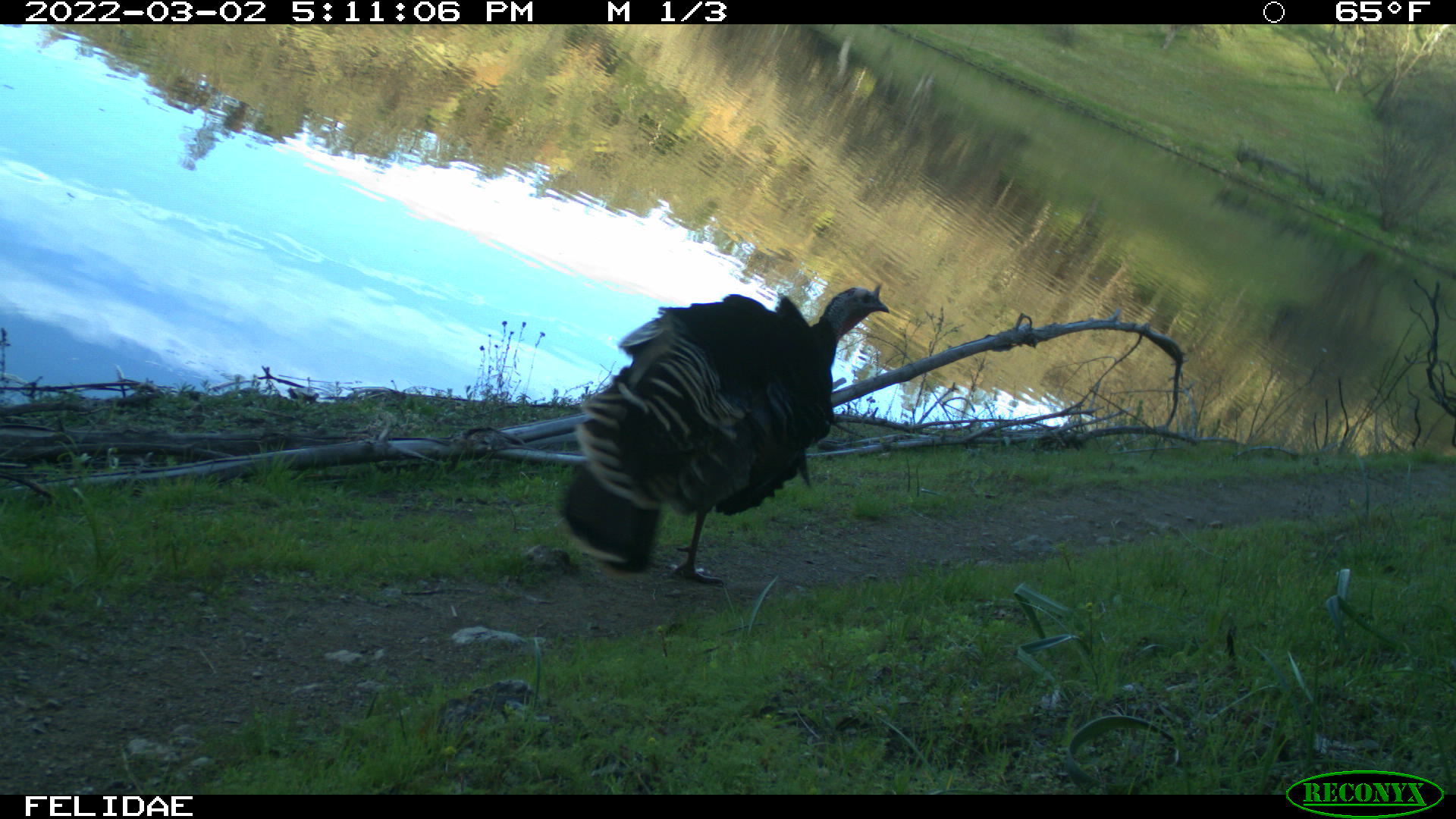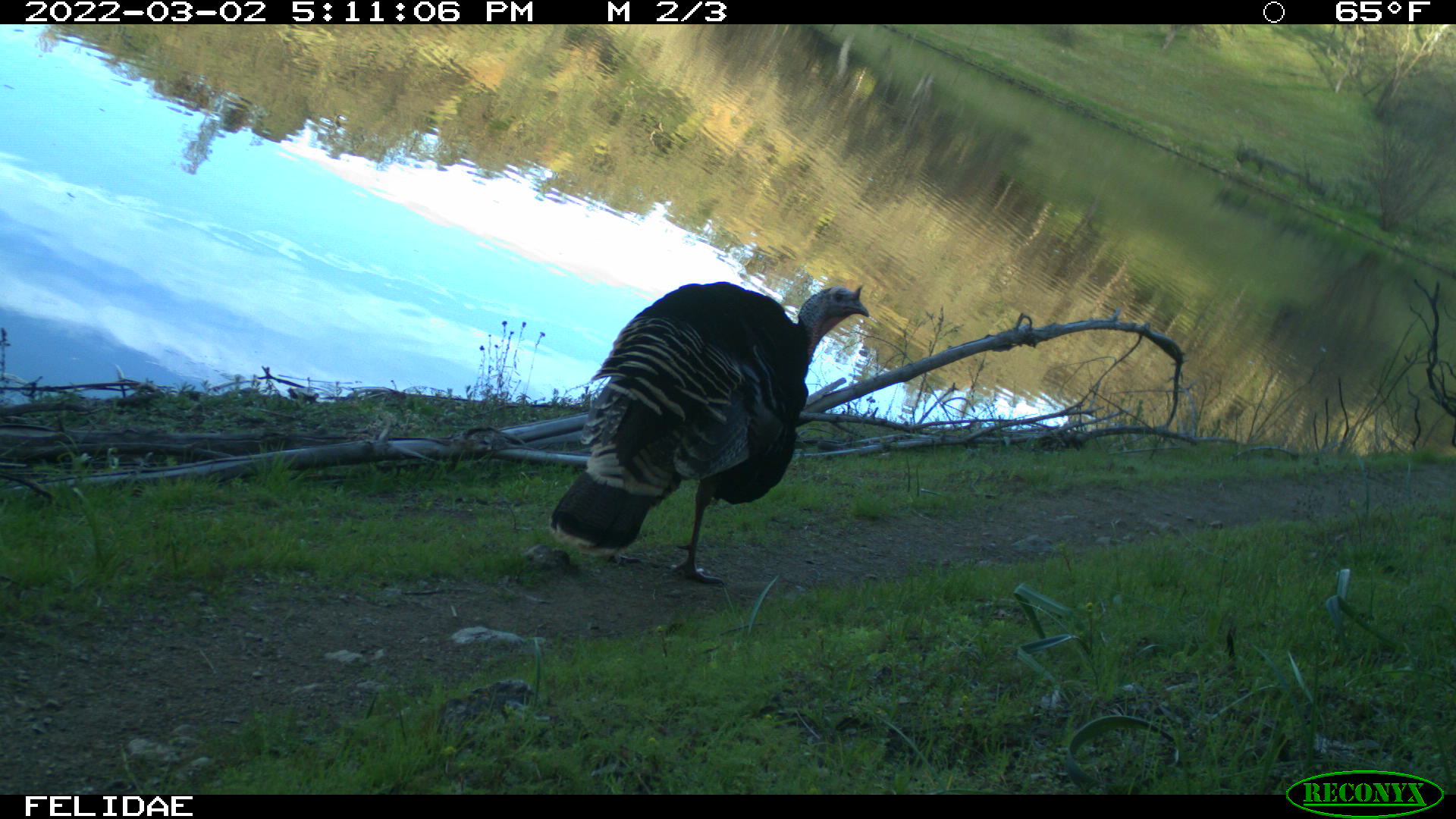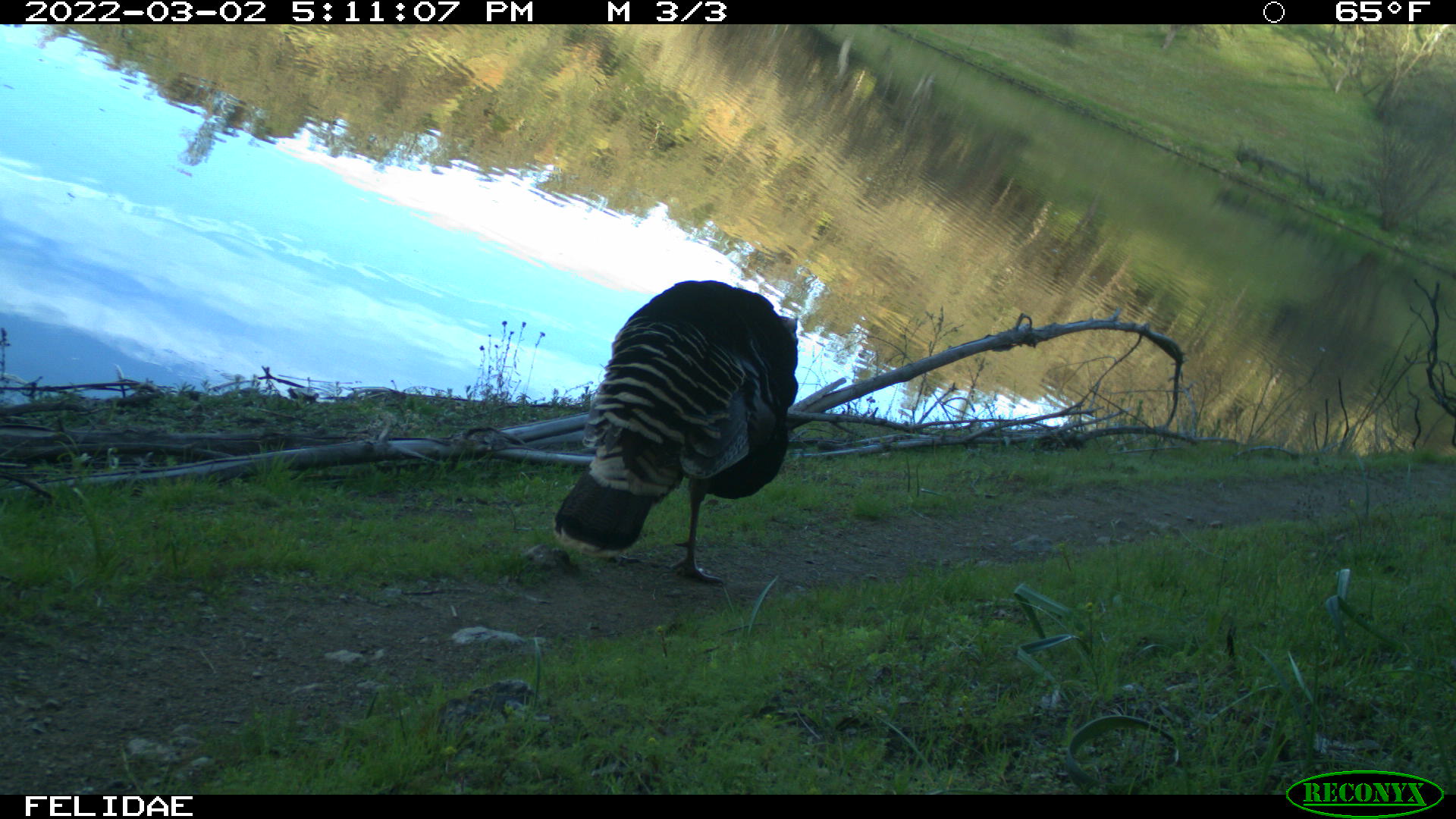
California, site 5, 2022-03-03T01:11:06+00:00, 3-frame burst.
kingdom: Animalia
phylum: Chordata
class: Aves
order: Galliformes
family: Phasianidae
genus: Meleagris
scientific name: Meleagris gallopavo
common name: turkey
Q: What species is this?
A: Turkey (Meleagris gallopavo).